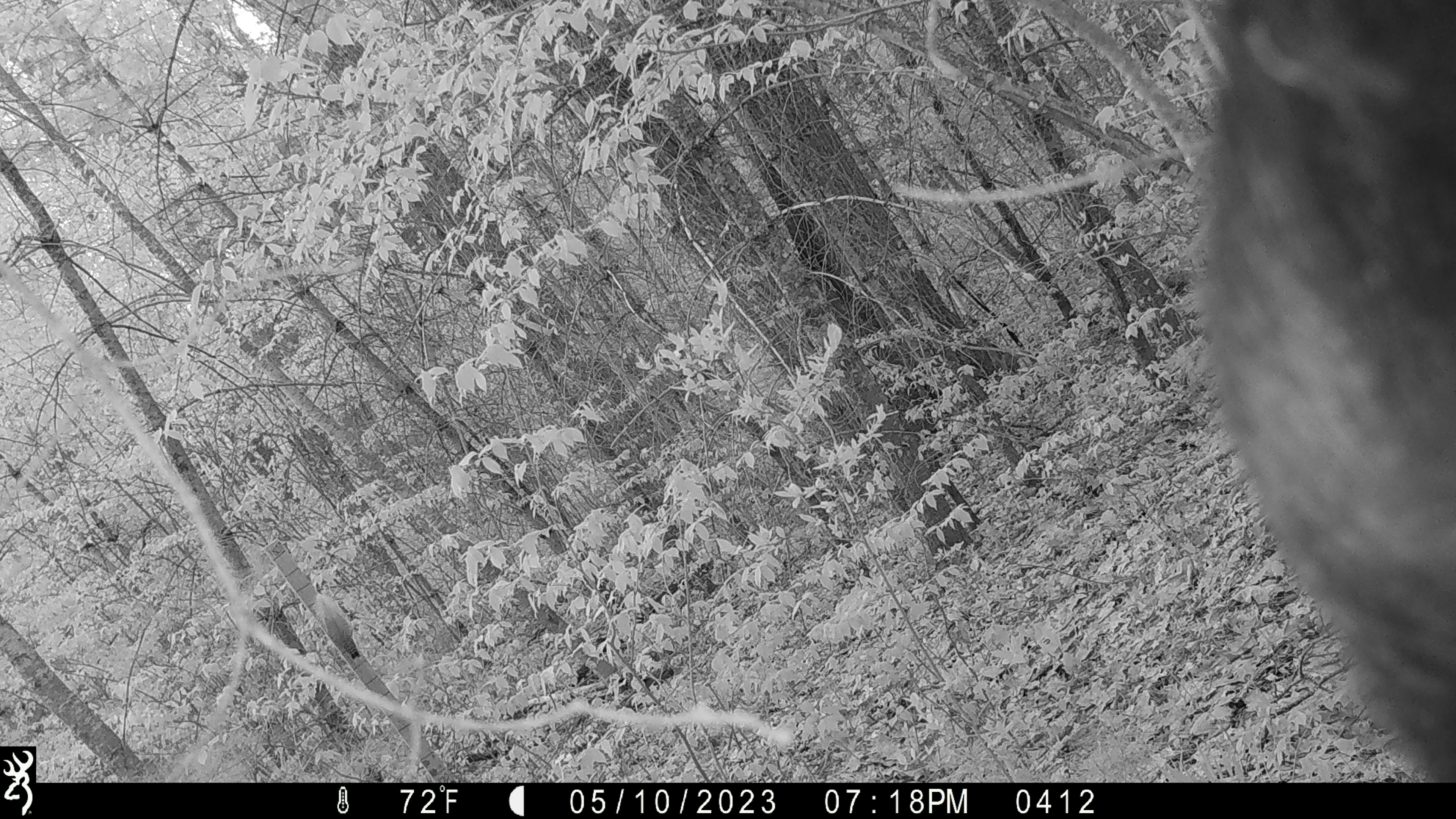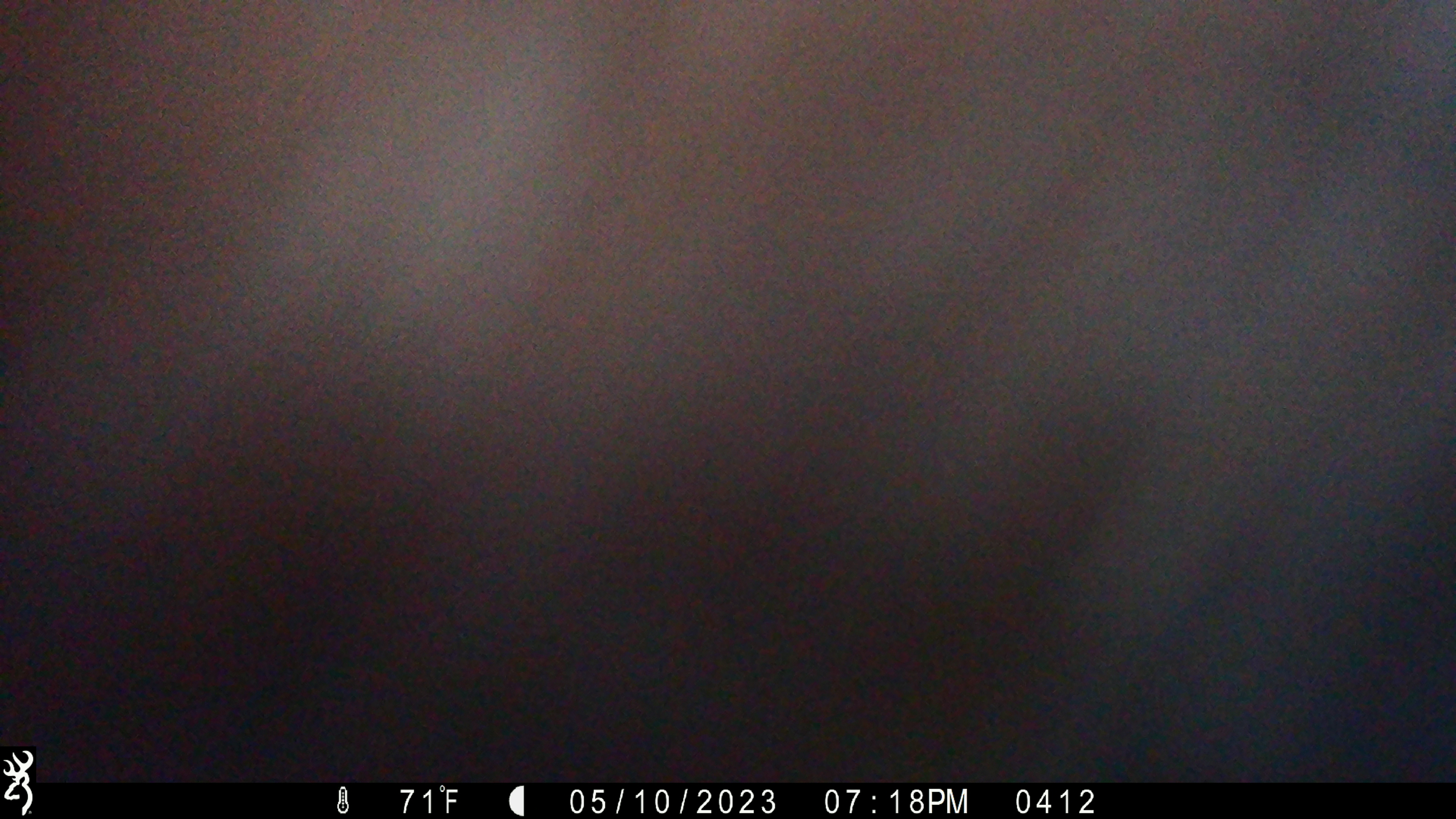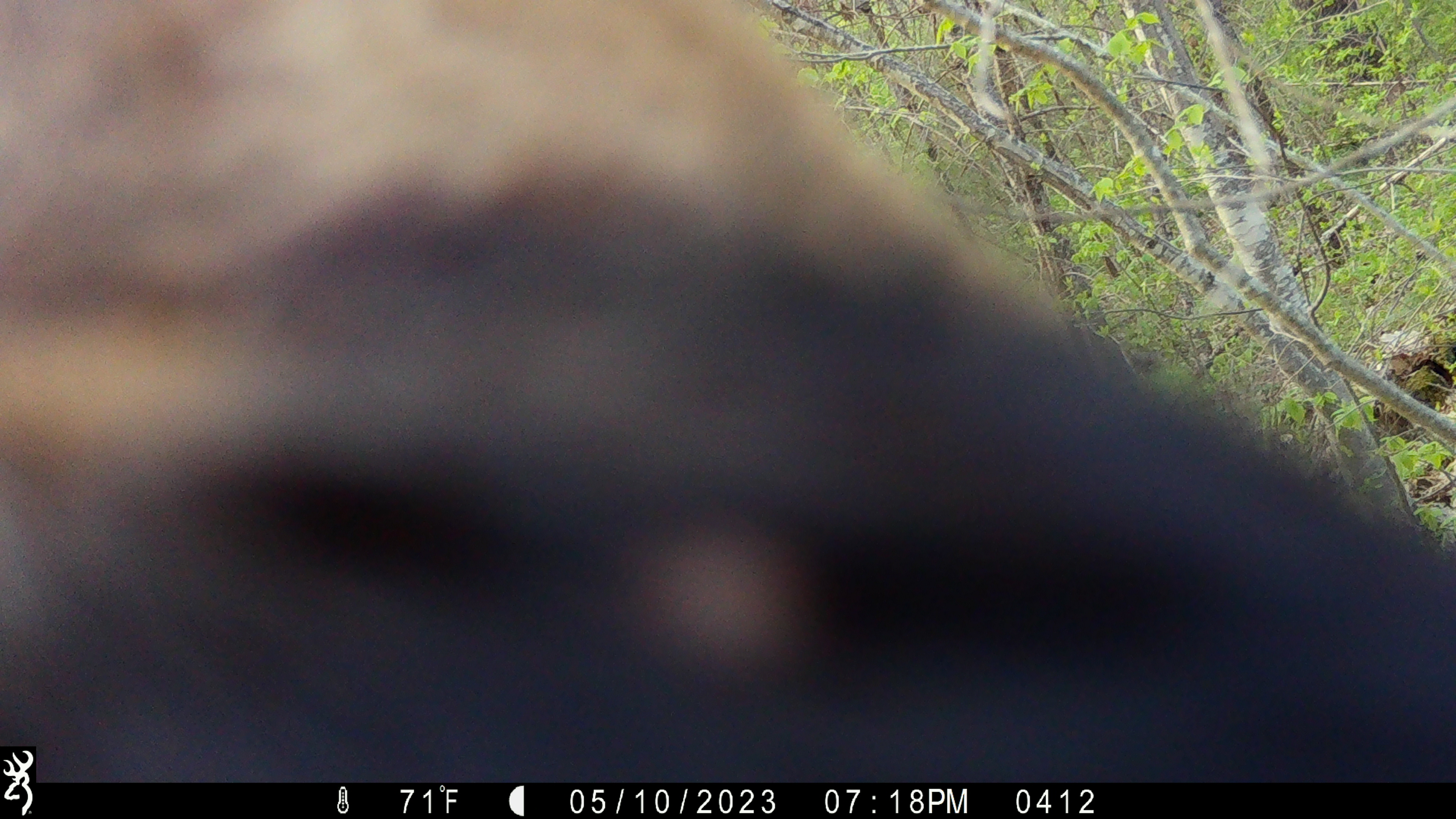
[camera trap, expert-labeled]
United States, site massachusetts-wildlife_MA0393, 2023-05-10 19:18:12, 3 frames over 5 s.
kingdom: Animalia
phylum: Chordata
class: Mammalia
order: Carnivora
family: Ursidae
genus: Ursus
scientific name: Ursus americanus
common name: black bear